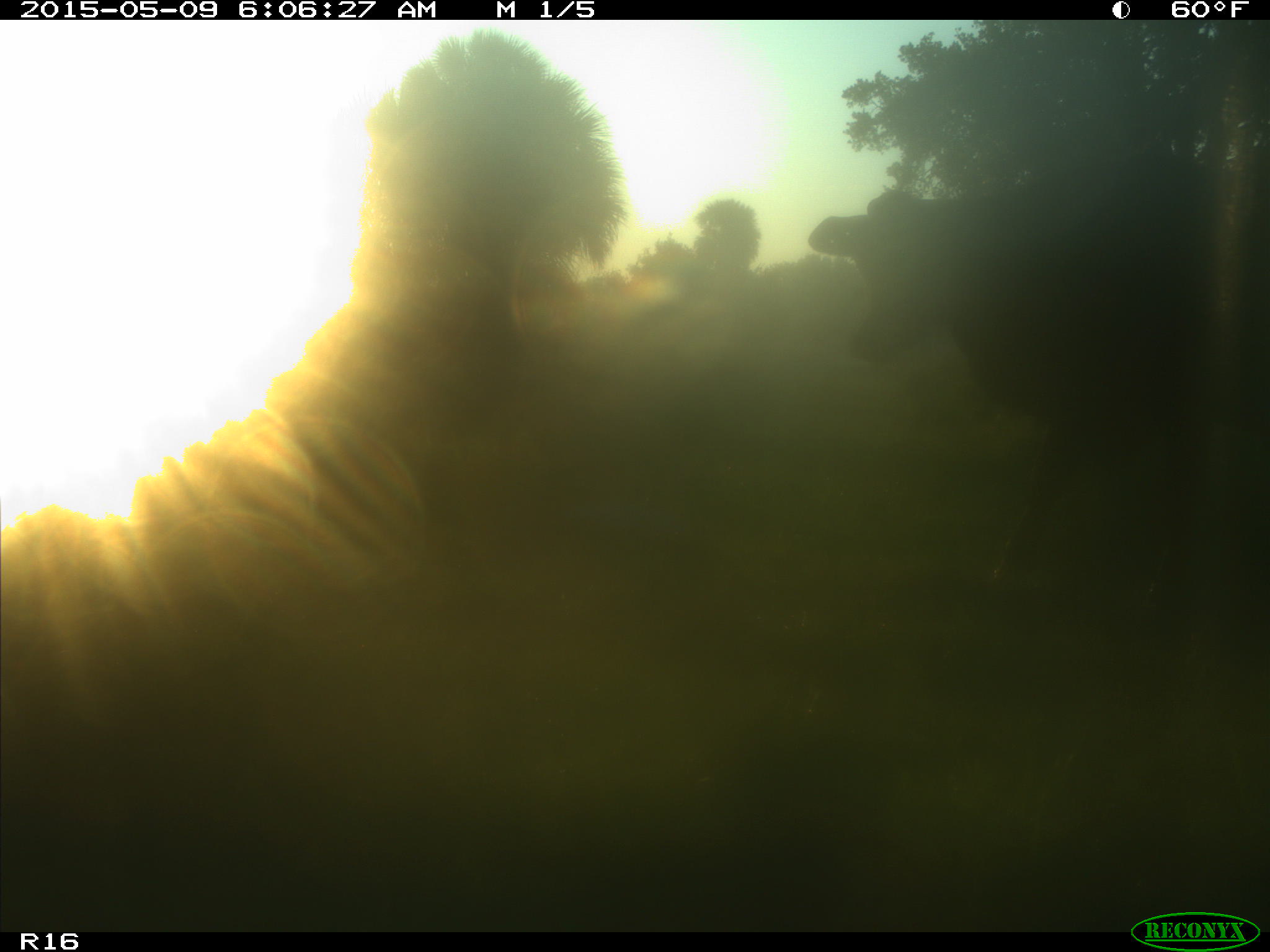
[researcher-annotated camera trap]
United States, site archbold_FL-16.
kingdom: Animalia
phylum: Chordata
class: Mammalia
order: Artiodactyla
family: Bovidae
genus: Bos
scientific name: Bos taurus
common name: domestic cow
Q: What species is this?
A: Bos taurus (domestic cow).